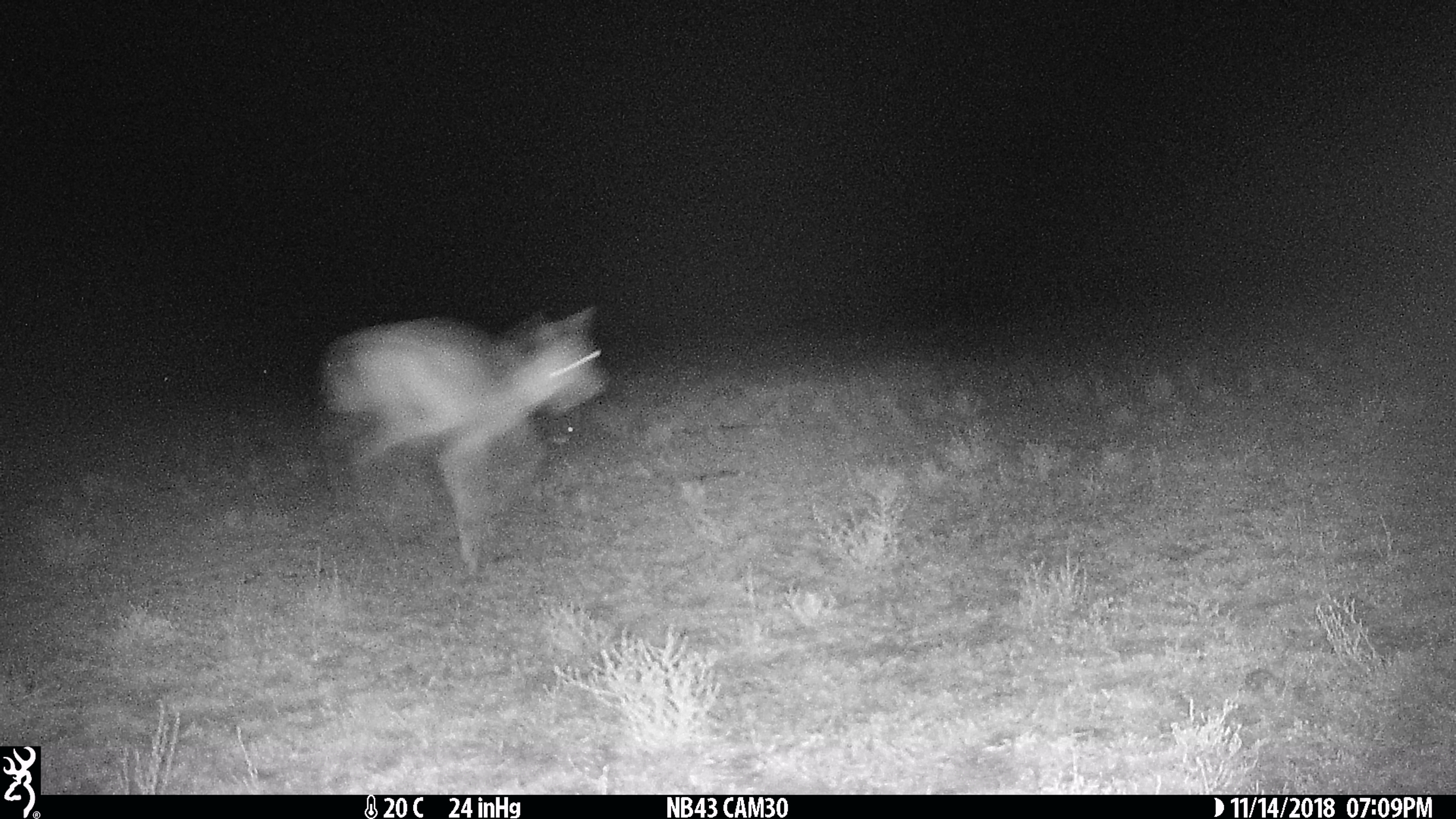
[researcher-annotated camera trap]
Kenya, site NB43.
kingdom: Animalia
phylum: Chordata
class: Mammalia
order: Artiodactyla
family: Bovidae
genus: Eudorcas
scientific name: Eudorcas thomsonii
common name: thomon's gazelle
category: gazelle thomsons